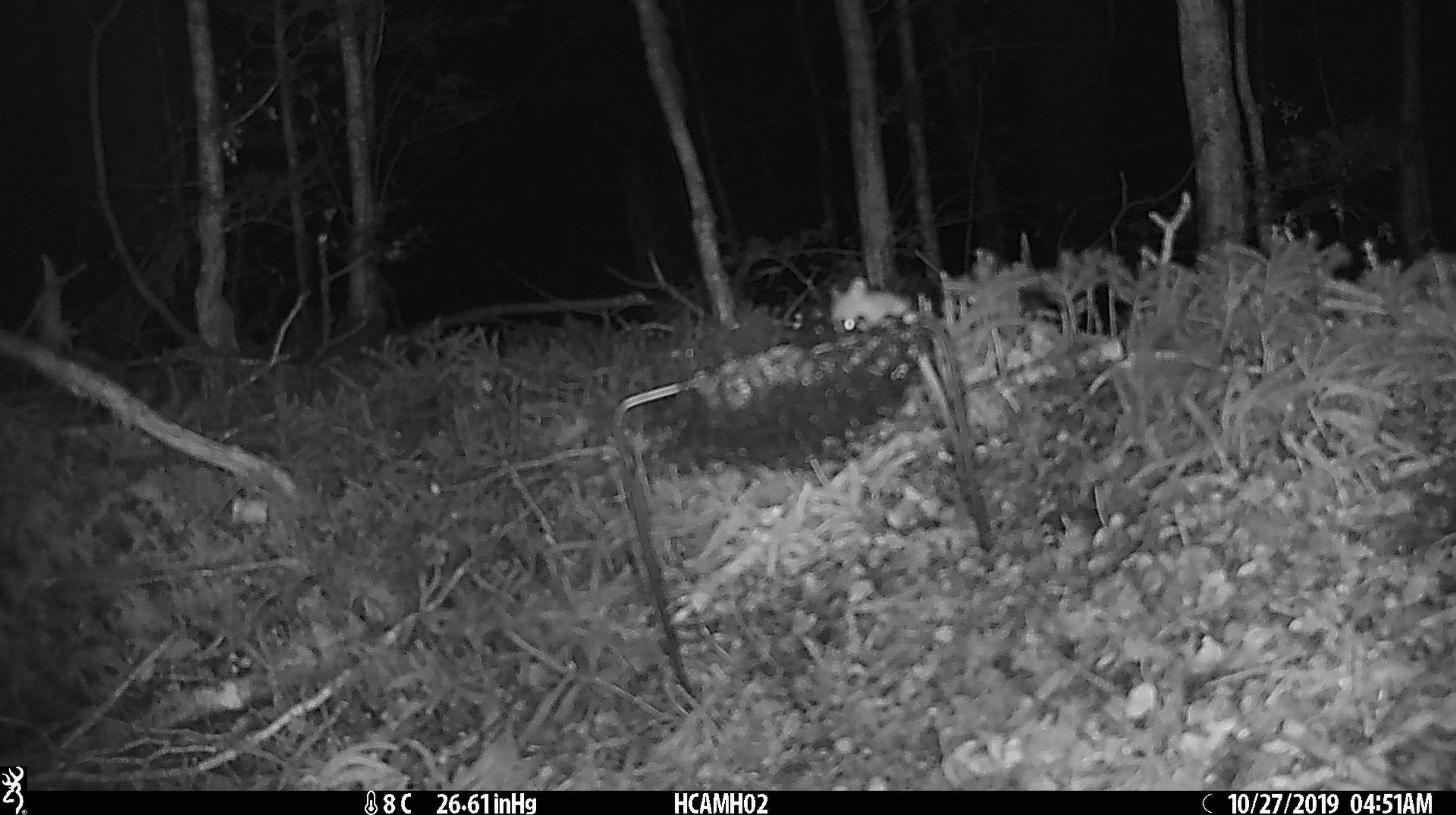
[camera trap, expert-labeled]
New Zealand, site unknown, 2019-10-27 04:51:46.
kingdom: Animalia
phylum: Chordata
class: Mammalia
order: Rodentia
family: Muridae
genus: Mus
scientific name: Mus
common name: mouse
Mouse (Mus).